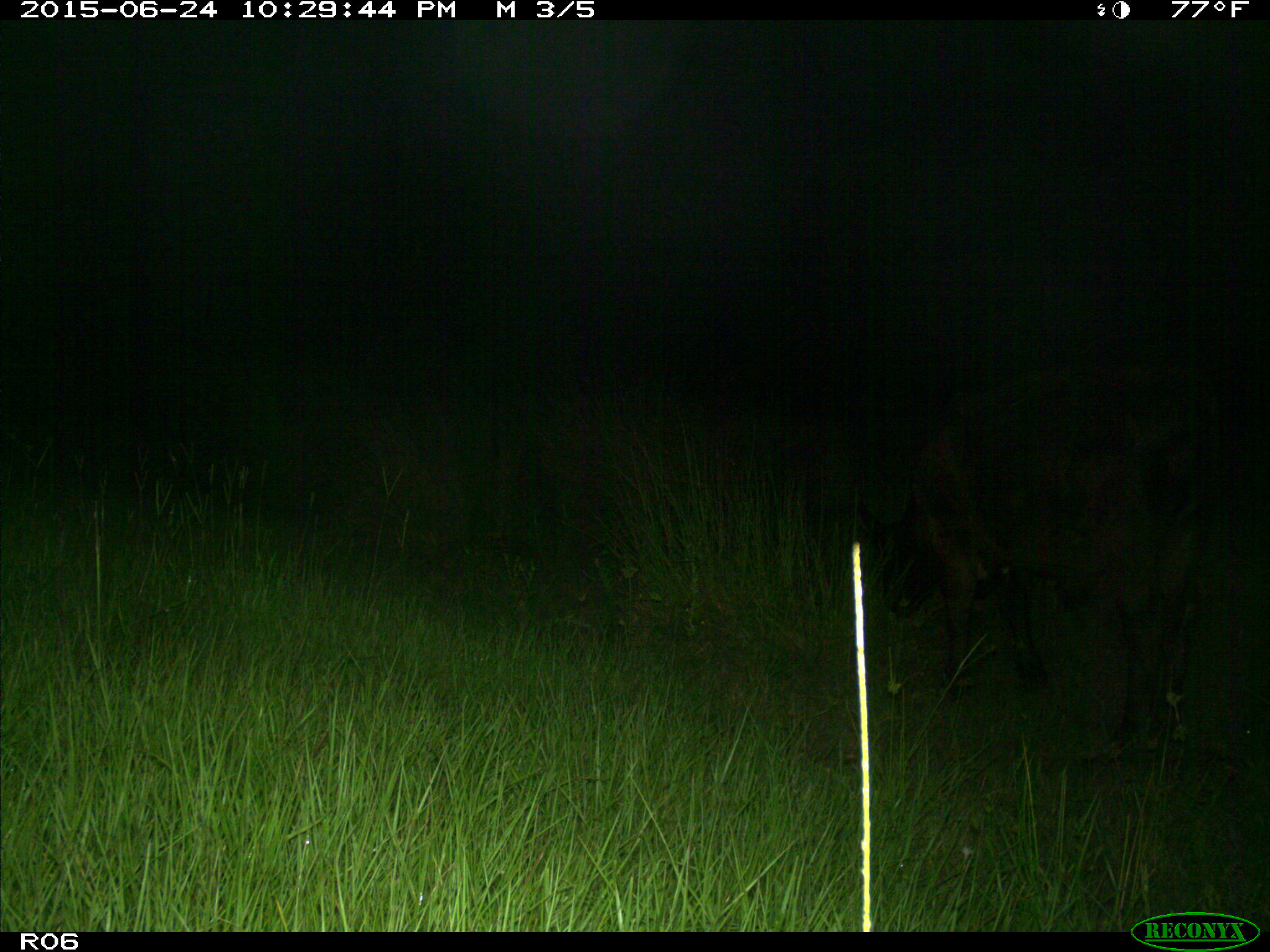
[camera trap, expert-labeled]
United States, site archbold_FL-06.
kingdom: Animalia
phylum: Chordata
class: Mammalia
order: Artiodactyla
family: Bovidae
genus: Bos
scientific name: Bos taurus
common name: domestic cow